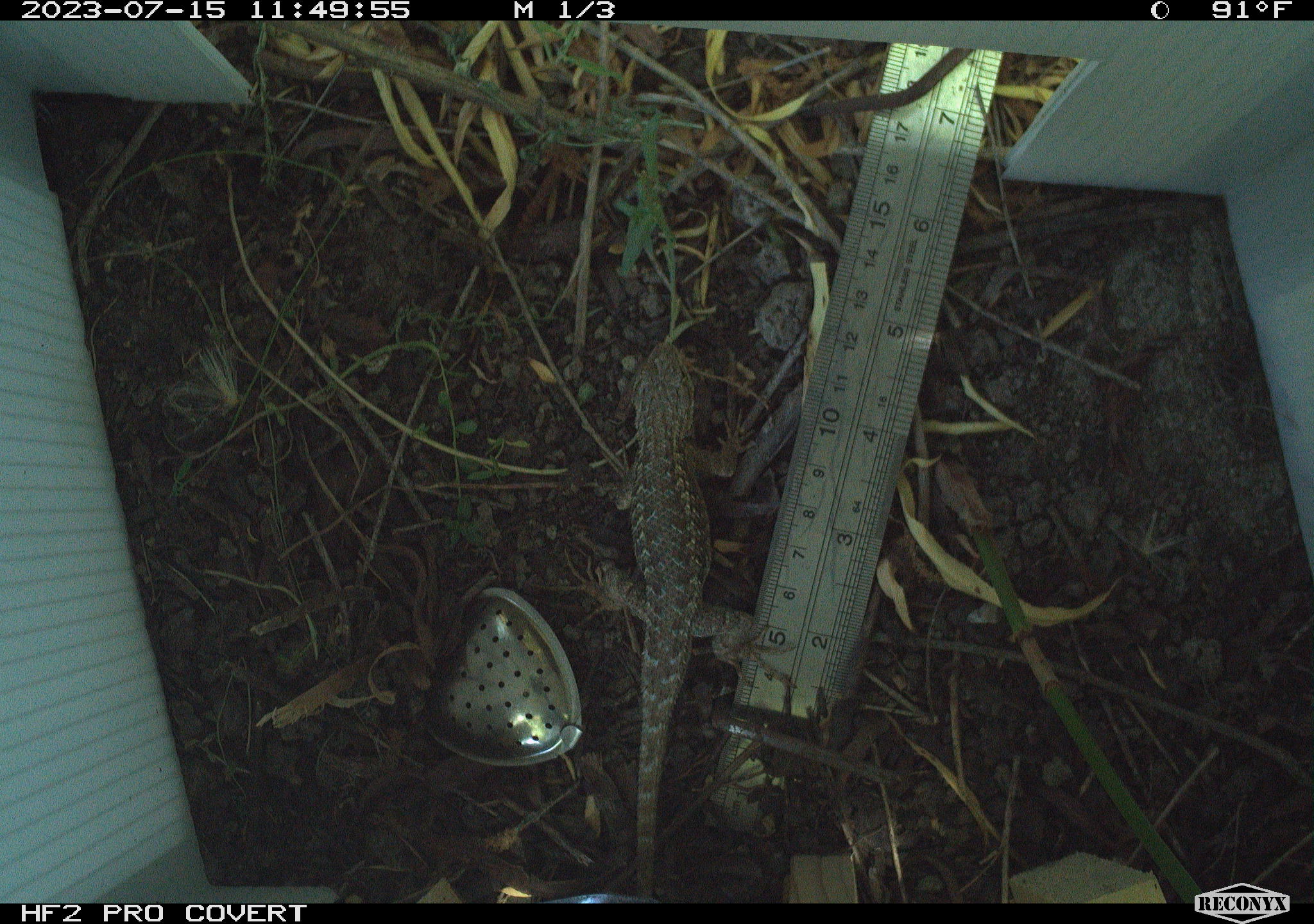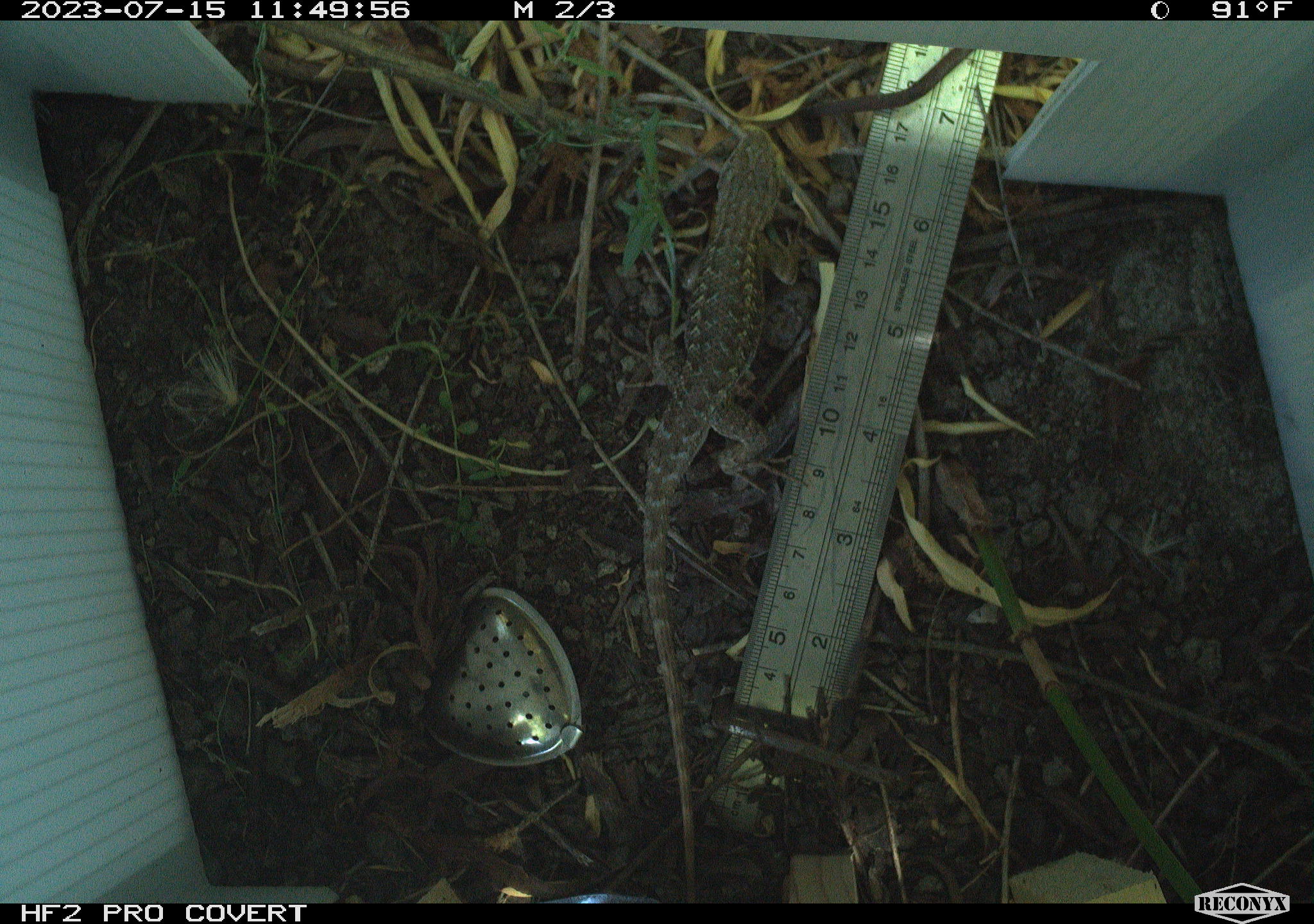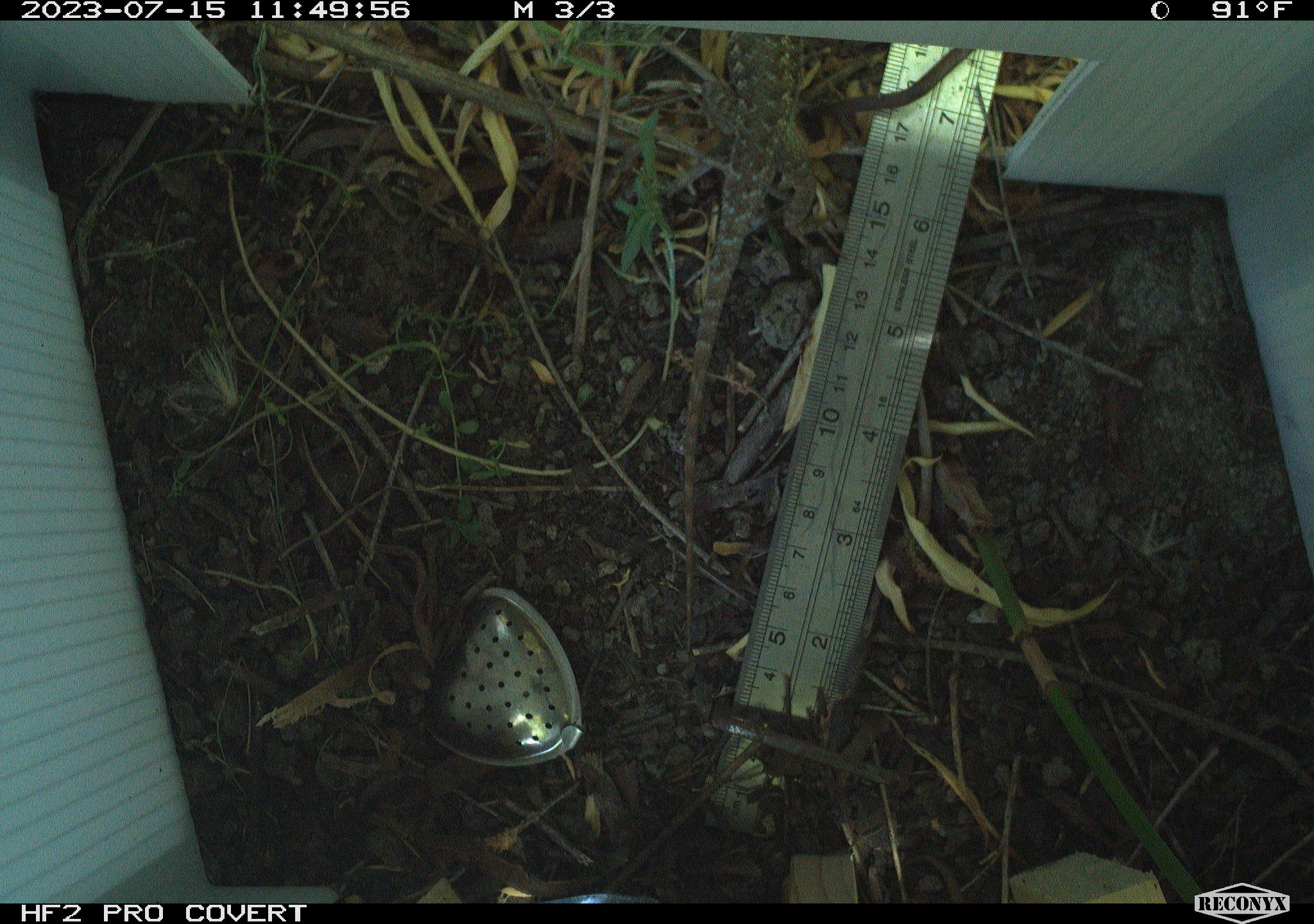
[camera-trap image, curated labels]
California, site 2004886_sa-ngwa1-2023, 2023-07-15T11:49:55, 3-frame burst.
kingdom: Animalia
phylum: Chordata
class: Reptilia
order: Squamata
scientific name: Squamata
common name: lizards and snakes